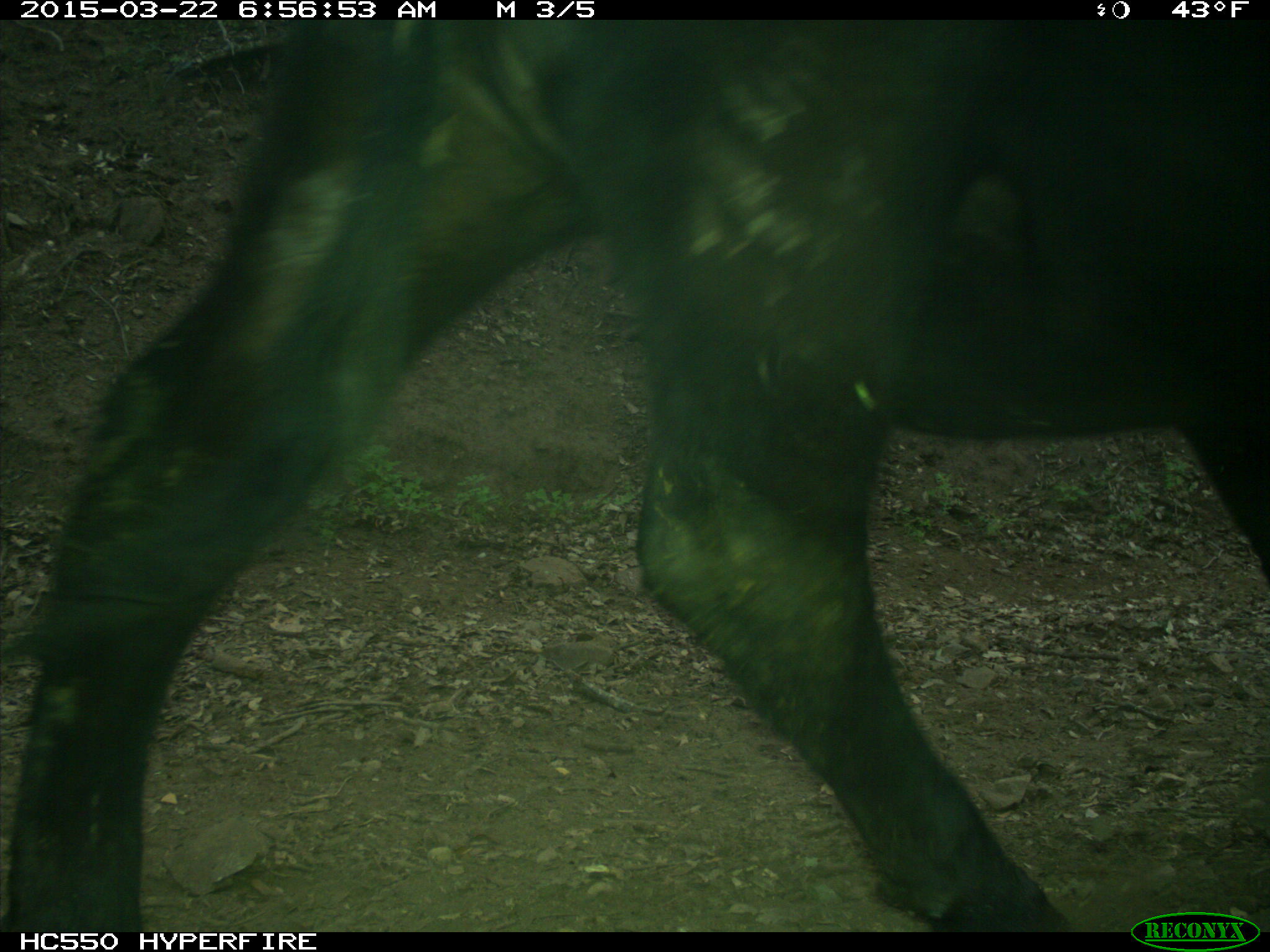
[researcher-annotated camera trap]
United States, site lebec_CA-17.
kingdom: Animalia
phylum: Chordata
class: Mammalia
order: Artiodactyla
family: Bovidae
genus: Bos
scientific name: Bos taurus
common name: domestic cow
Bos taurus (domestic cow).